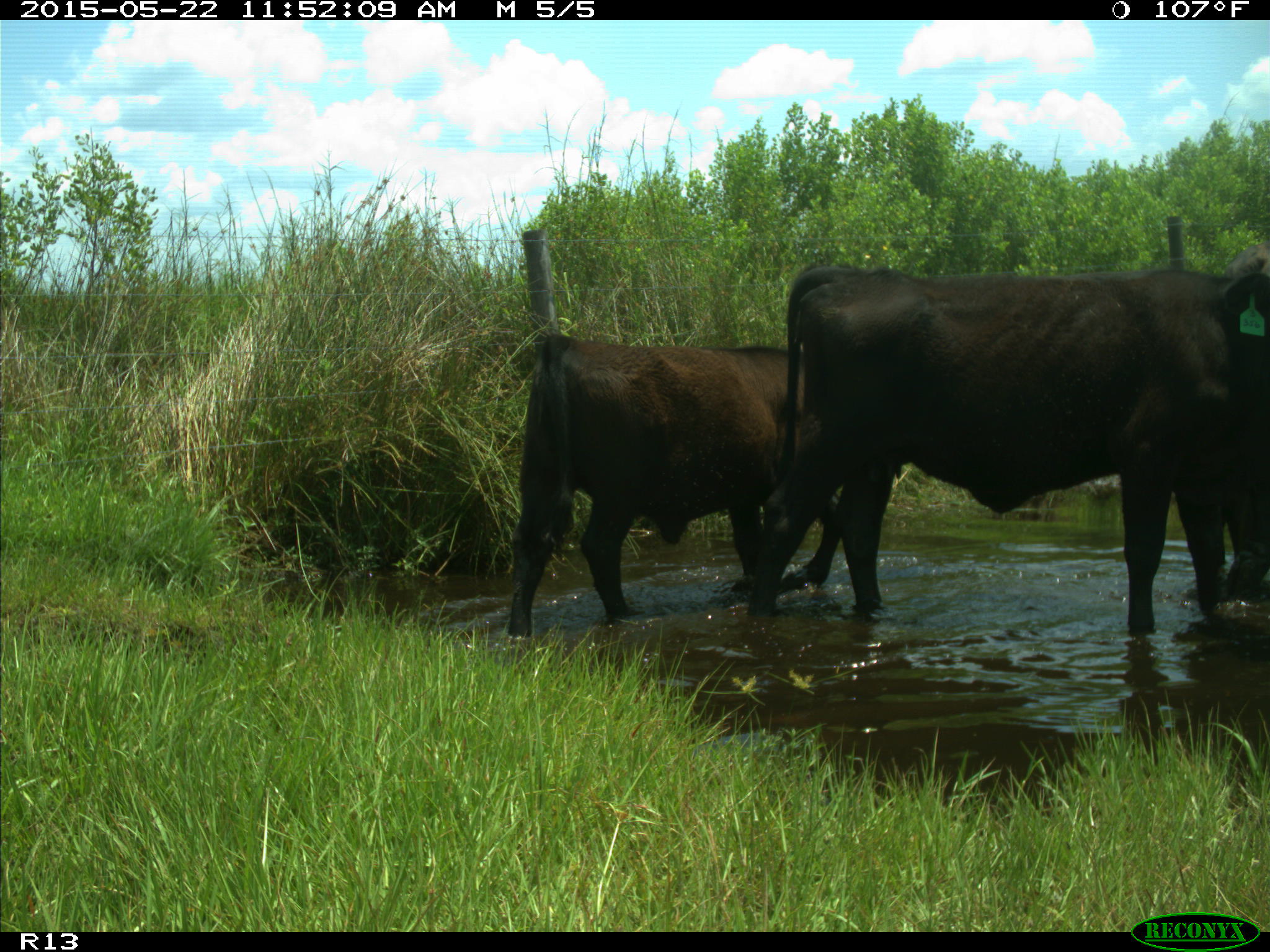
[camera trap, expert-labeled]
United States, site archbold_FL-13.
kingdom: Animalia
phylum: Chordata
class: Mammalia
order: Artiodactyla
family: Bovidae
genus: Bos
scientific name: Bos taurus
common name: domestic cow